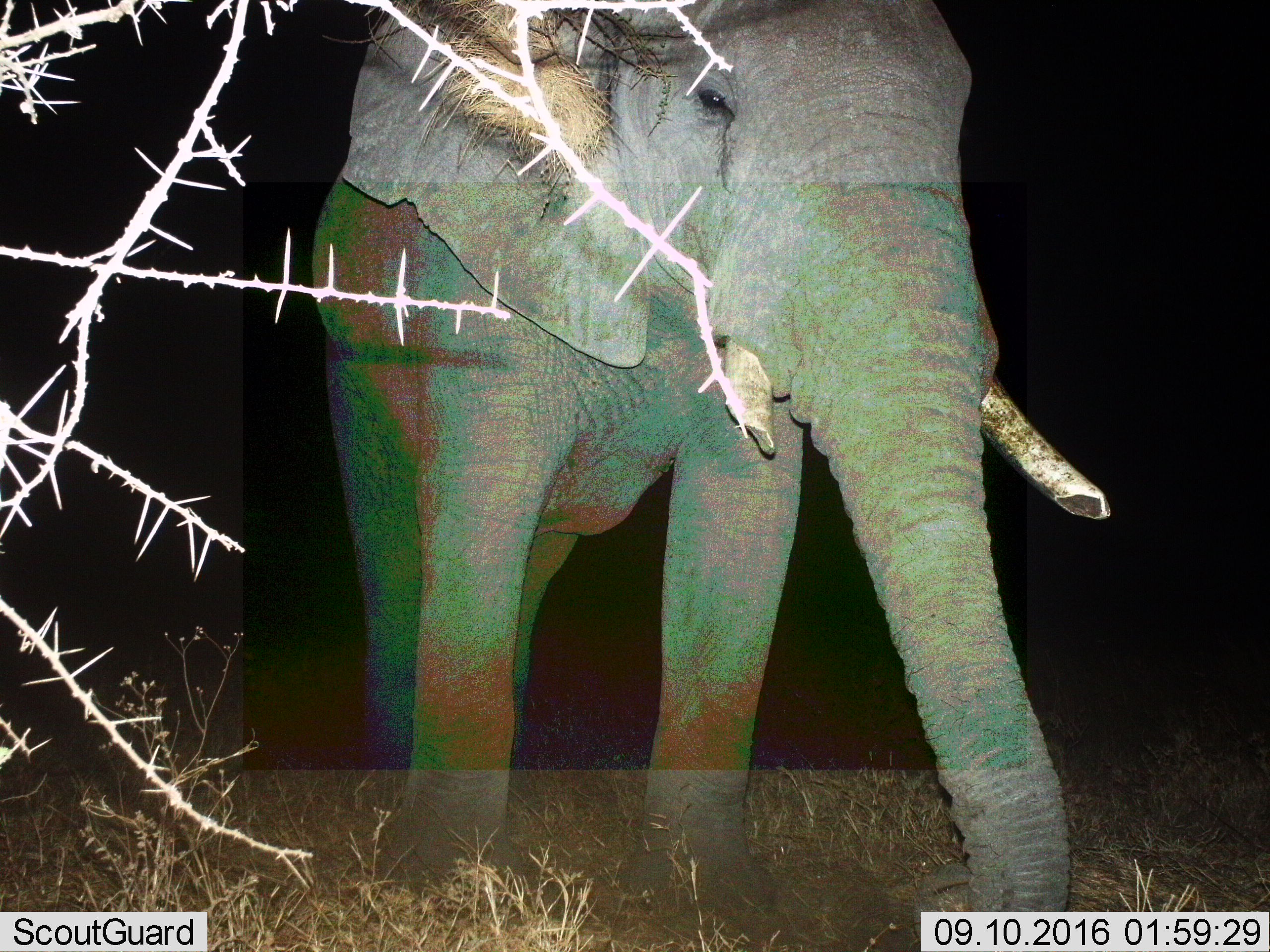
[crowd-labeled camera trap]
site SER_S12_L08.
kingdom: Animalia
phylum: Chordata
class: Mammalia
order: Proboscidea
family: Elephantidae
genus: Loxodonta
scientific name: Loxodonta africana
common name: african bush elephant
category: elephant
Elephant (african bush elephant) (Loxodonta africana), count 1. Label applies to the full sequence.